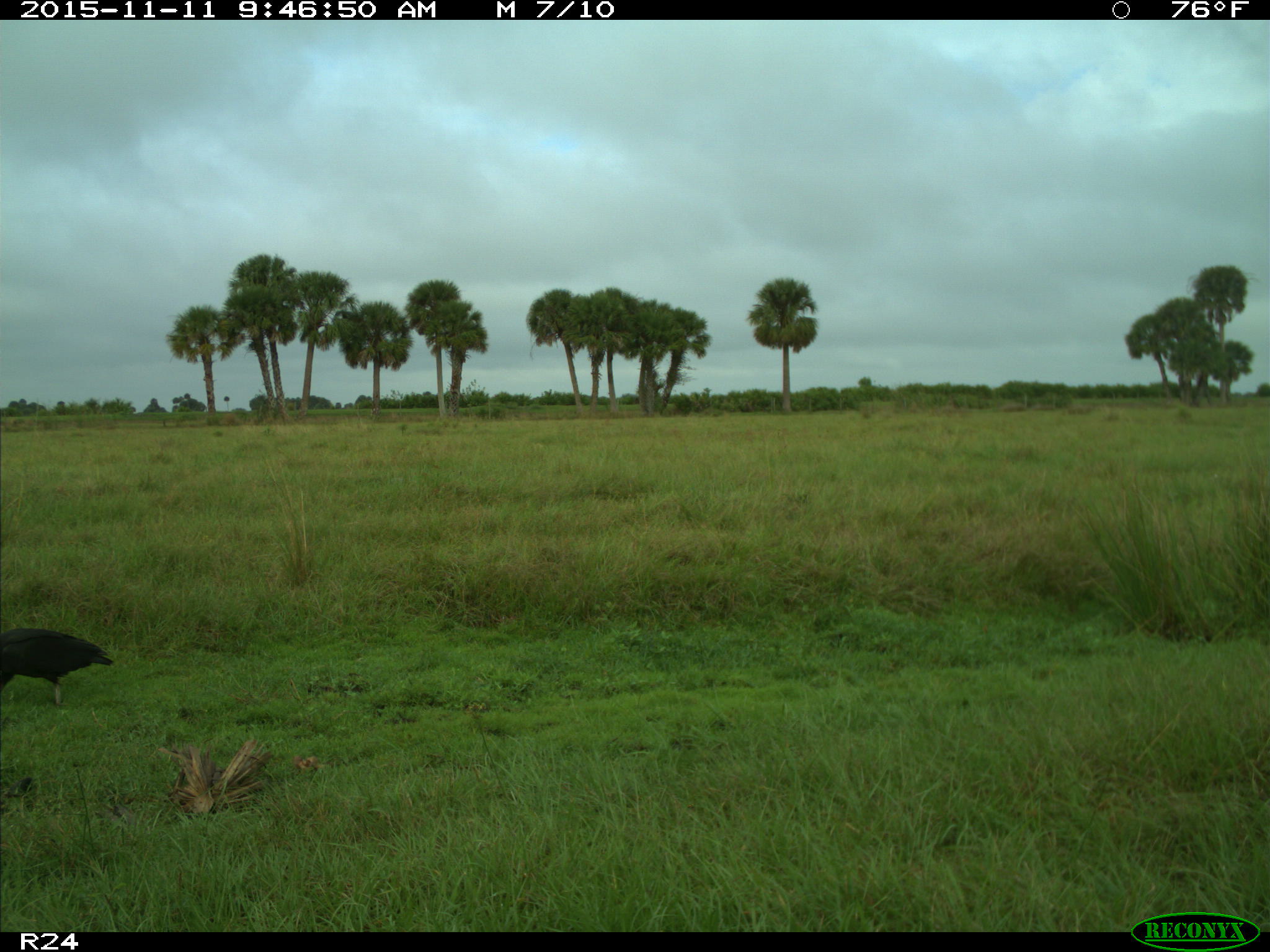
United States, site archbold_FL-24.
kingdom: Animalia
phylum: Chordata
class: Aves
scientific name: Aves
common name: birds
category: unidentified bird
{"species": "unidentified bird (birds) (Aves)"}